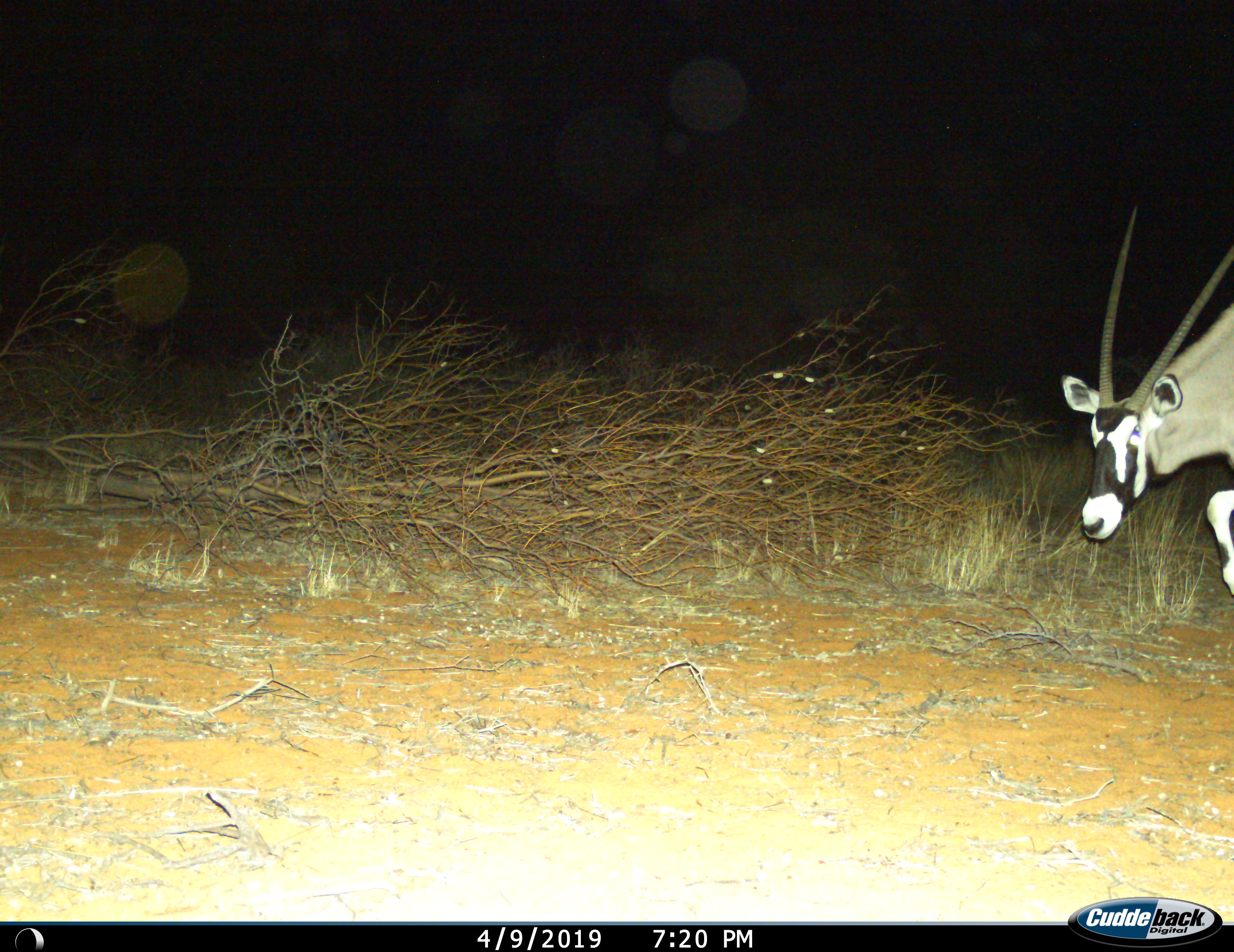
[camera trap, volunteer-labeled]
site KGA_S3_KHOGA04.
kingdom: Animalia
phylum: Chordata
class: Mammalia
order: Artiodactyla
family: Bovidae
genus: Oryx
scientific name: Oryx gazella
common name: gemsbok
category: oryx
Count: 1.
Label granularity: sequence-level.